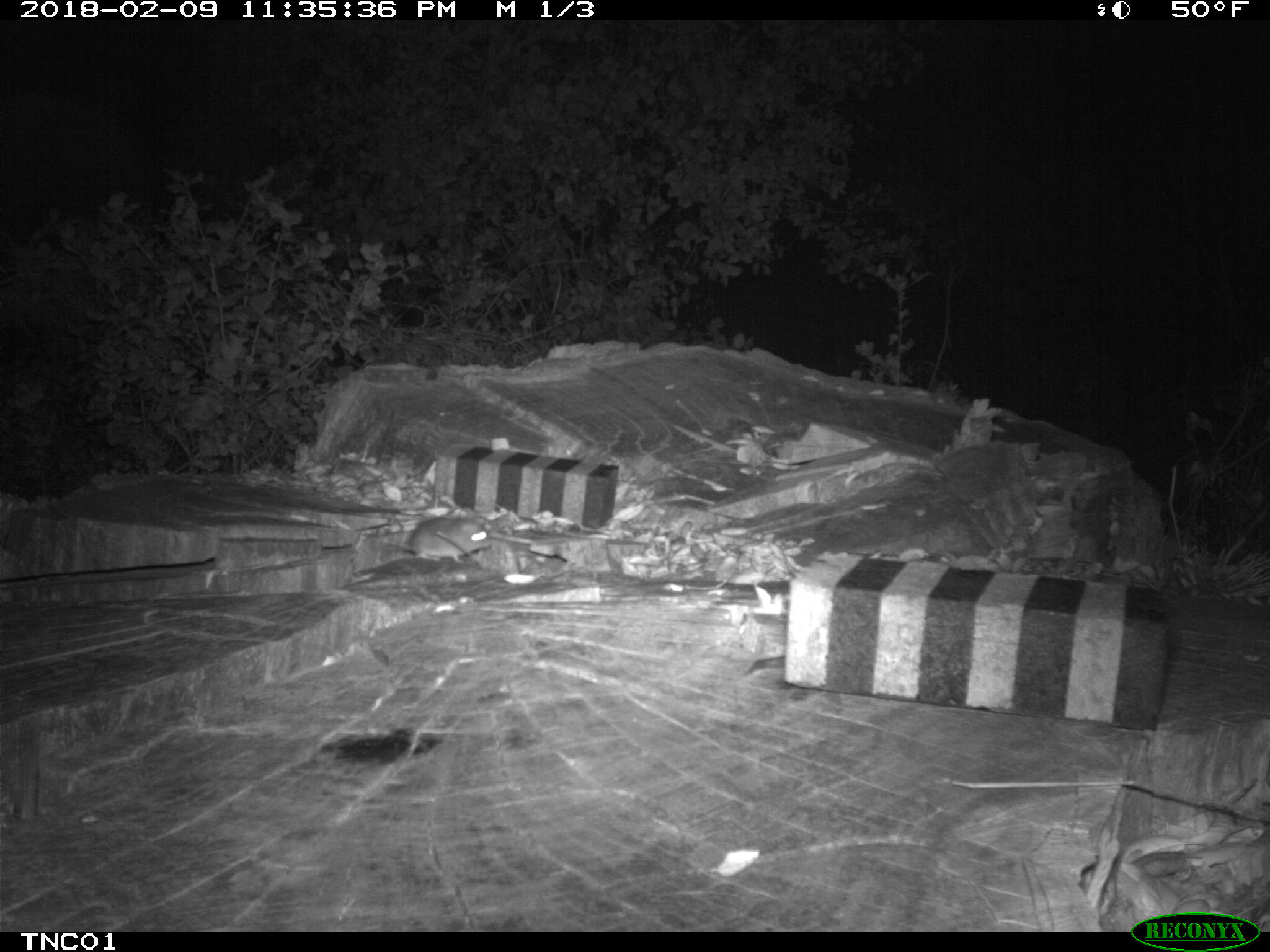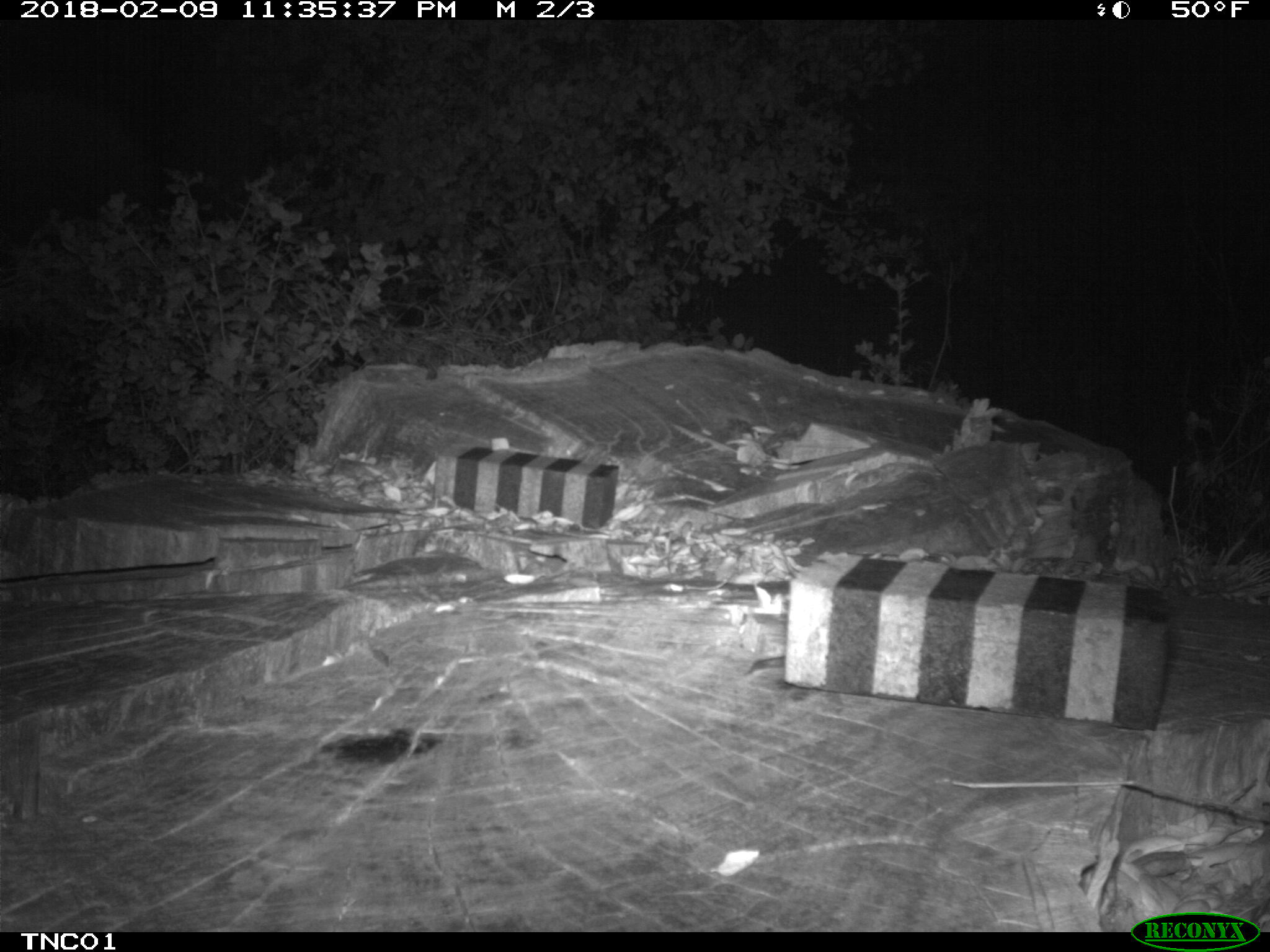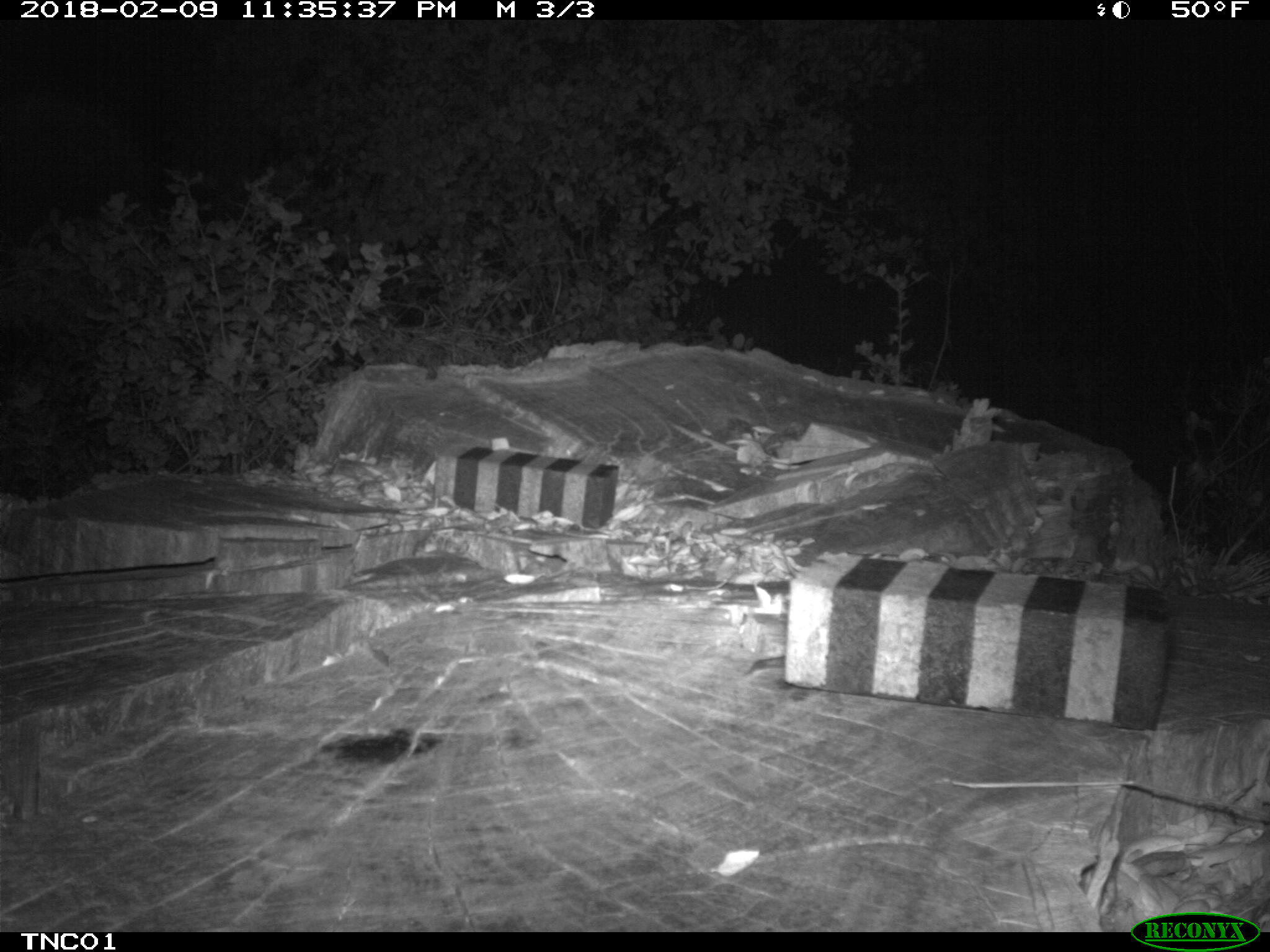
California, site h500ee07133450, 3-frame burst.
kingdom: Animalia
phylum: Chordata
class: Mammalia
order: Rodentia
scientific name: Rodentia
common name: rodent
Rodent (Rodentia).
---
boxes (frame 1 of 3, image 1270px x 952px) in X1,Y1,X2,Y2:
rodent: 368,516,492,564